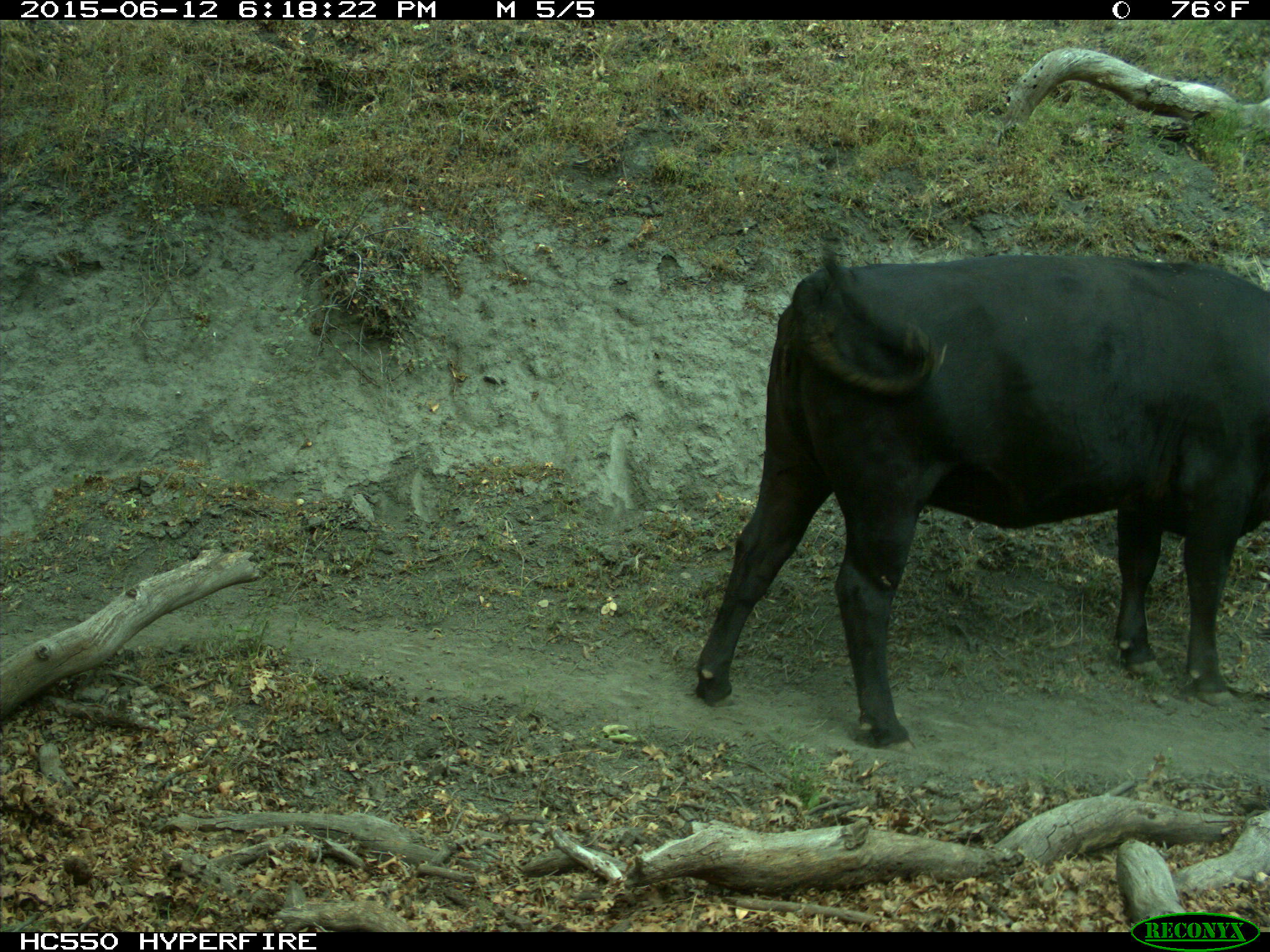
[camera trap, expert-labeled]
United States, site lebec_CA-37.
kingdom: Animalia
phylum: Chordata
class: Mammalia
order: Artiodactyla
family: Bovidae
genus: Bos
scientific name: Bos taurus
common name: domestic cow